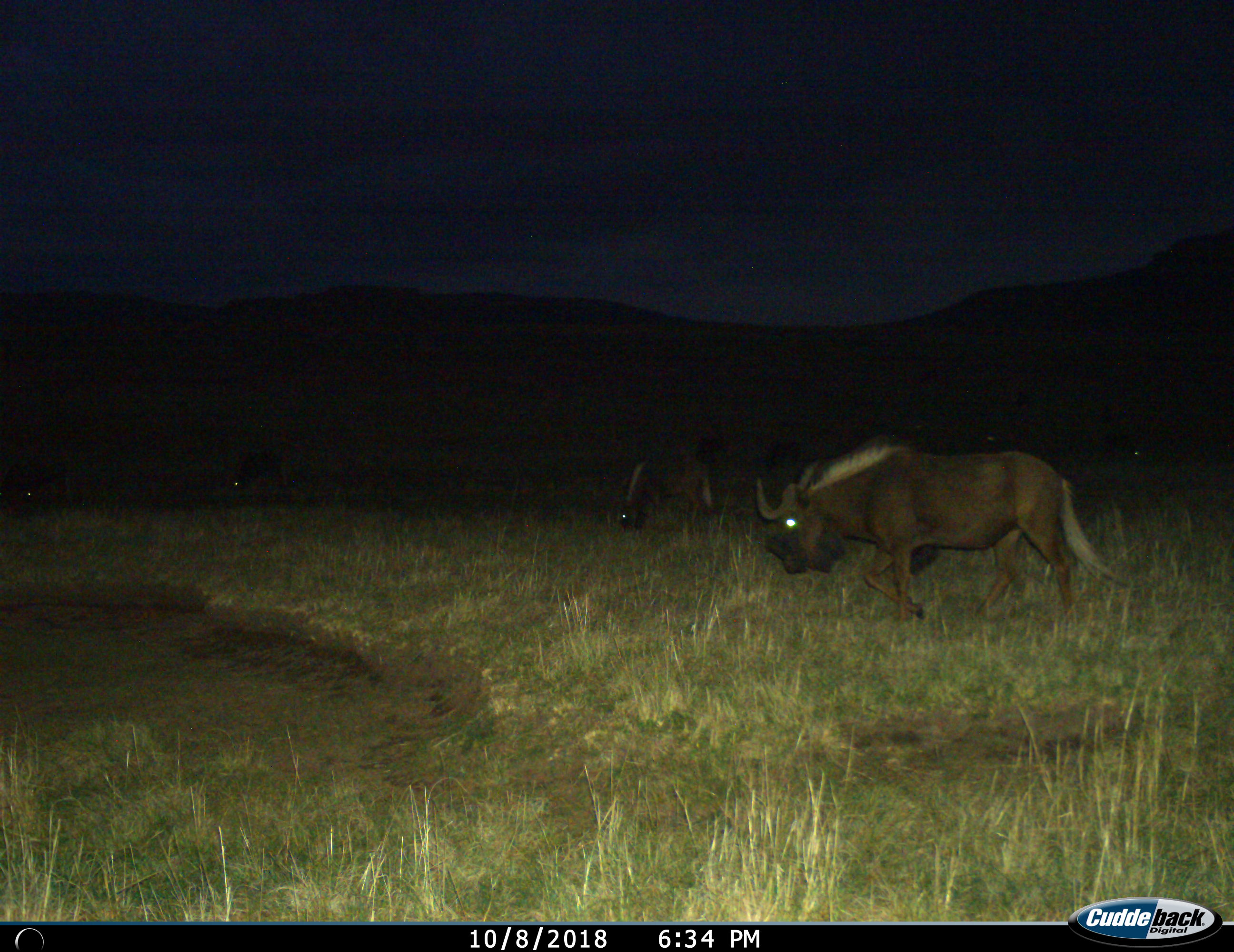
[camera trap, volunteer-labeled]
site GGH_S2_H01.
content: unidentified animal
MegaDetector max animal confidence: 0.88